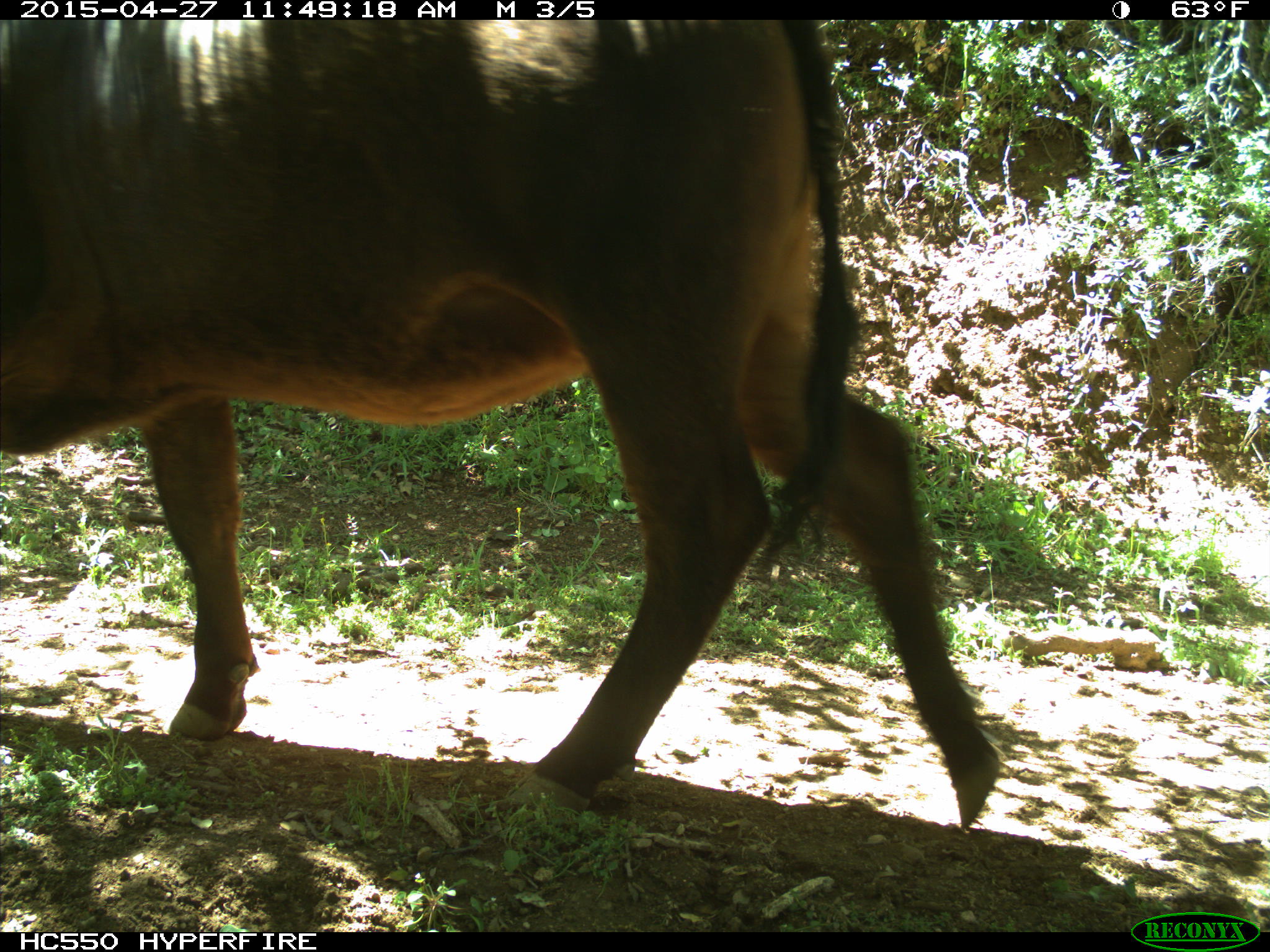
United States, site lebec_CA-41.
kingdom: Animalia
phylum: Chordata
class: Mammalia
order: Artiodactyla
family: Bovidae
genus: Bos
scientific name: Bos taurus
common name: domestic cow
Bos taurus (domestic cow).